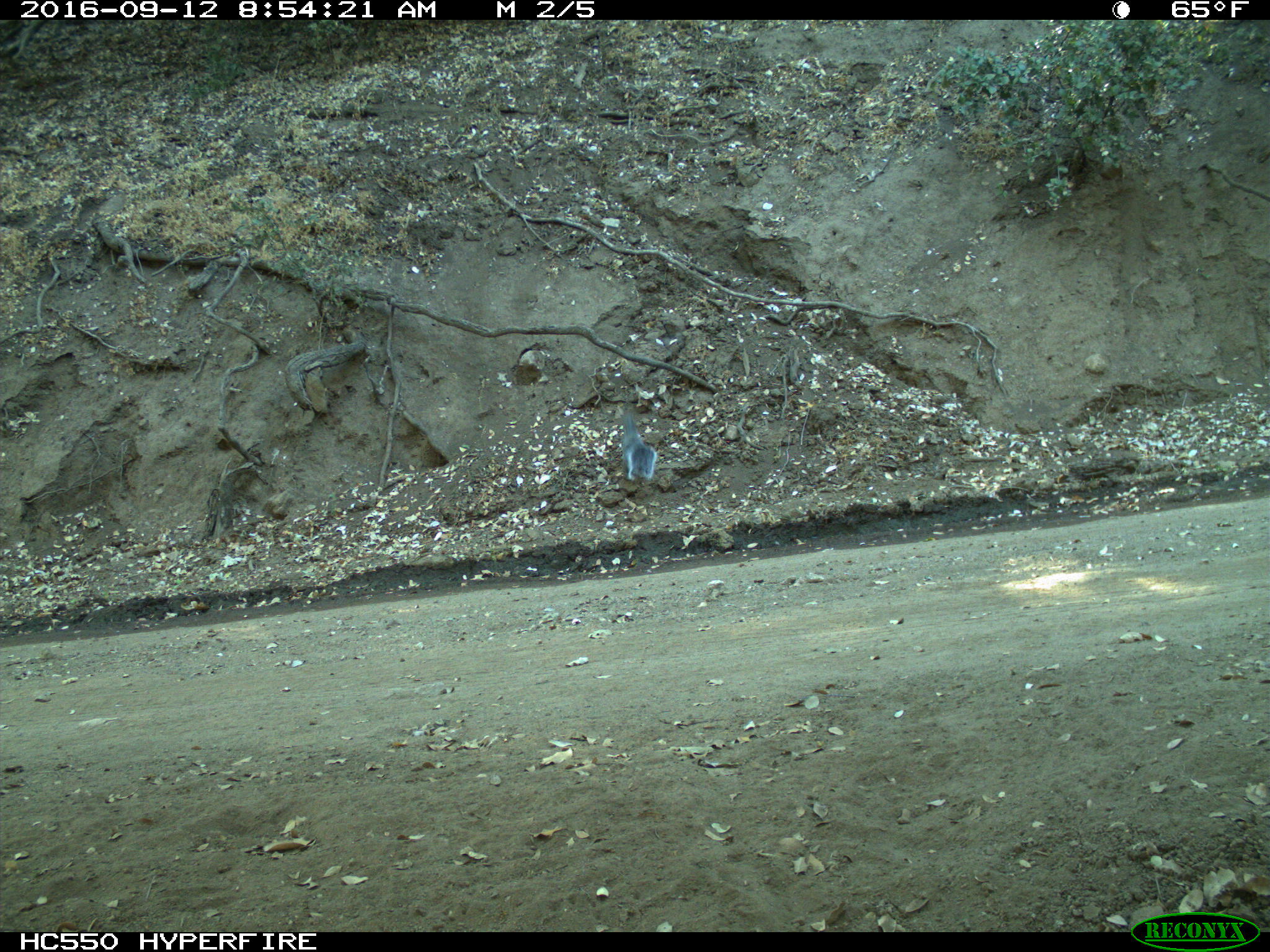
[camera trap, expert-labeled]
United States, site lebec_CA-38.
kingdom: Animalia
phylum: Chordata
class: Mammalia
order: Rodentia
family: Sciuridae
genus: Sciurus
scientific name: Sciurus carolinensis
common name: eastern gray squirrel